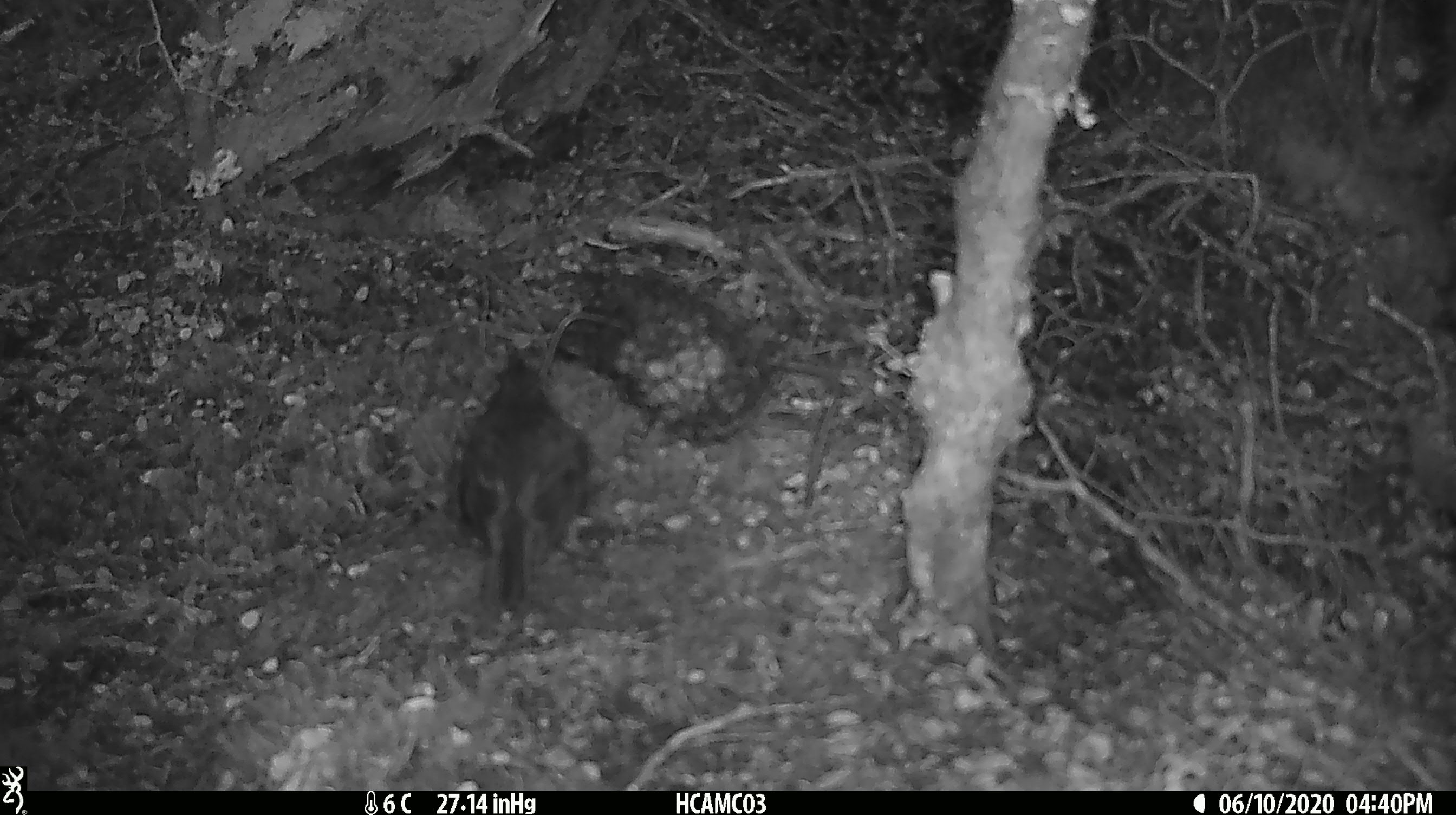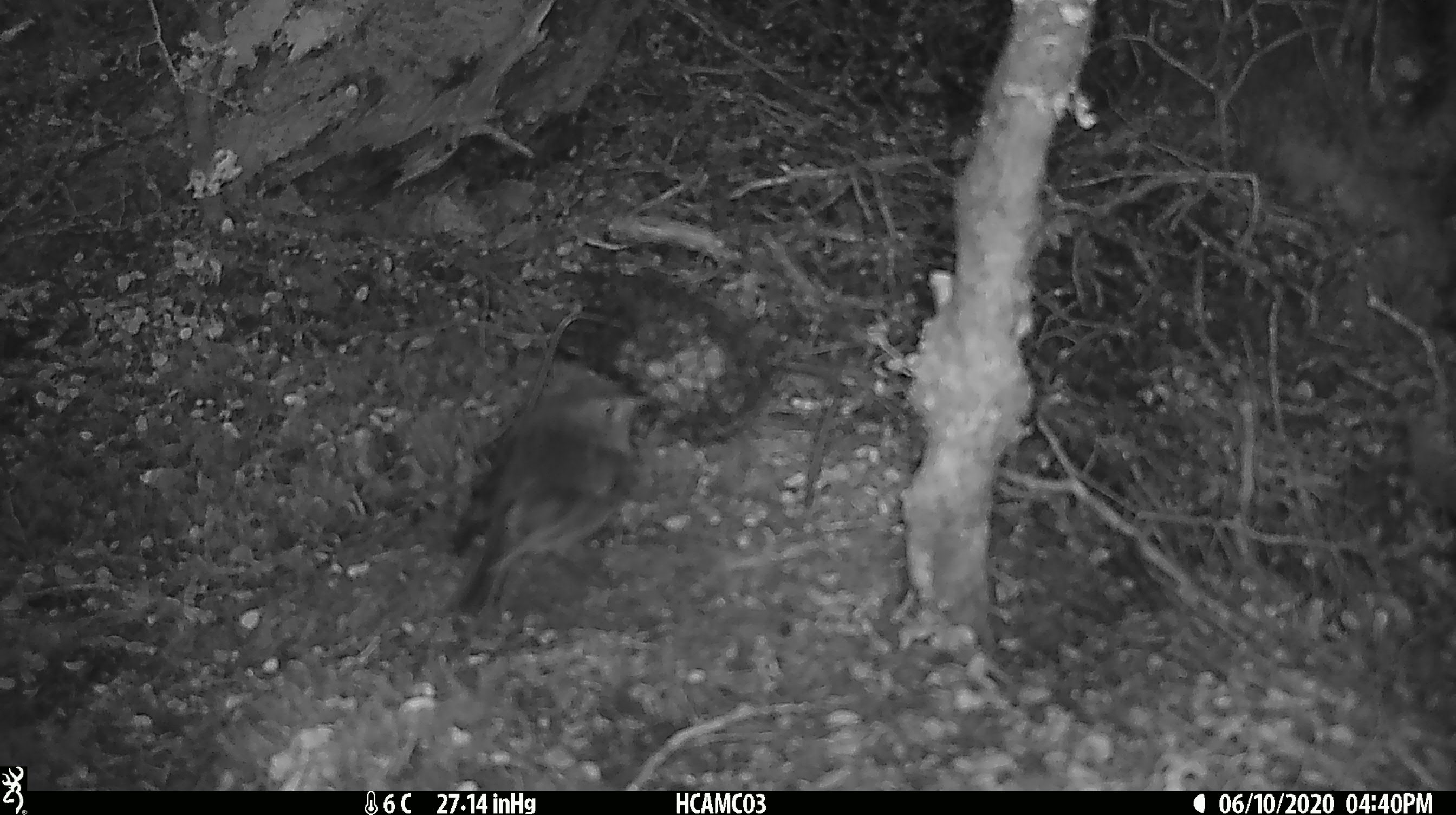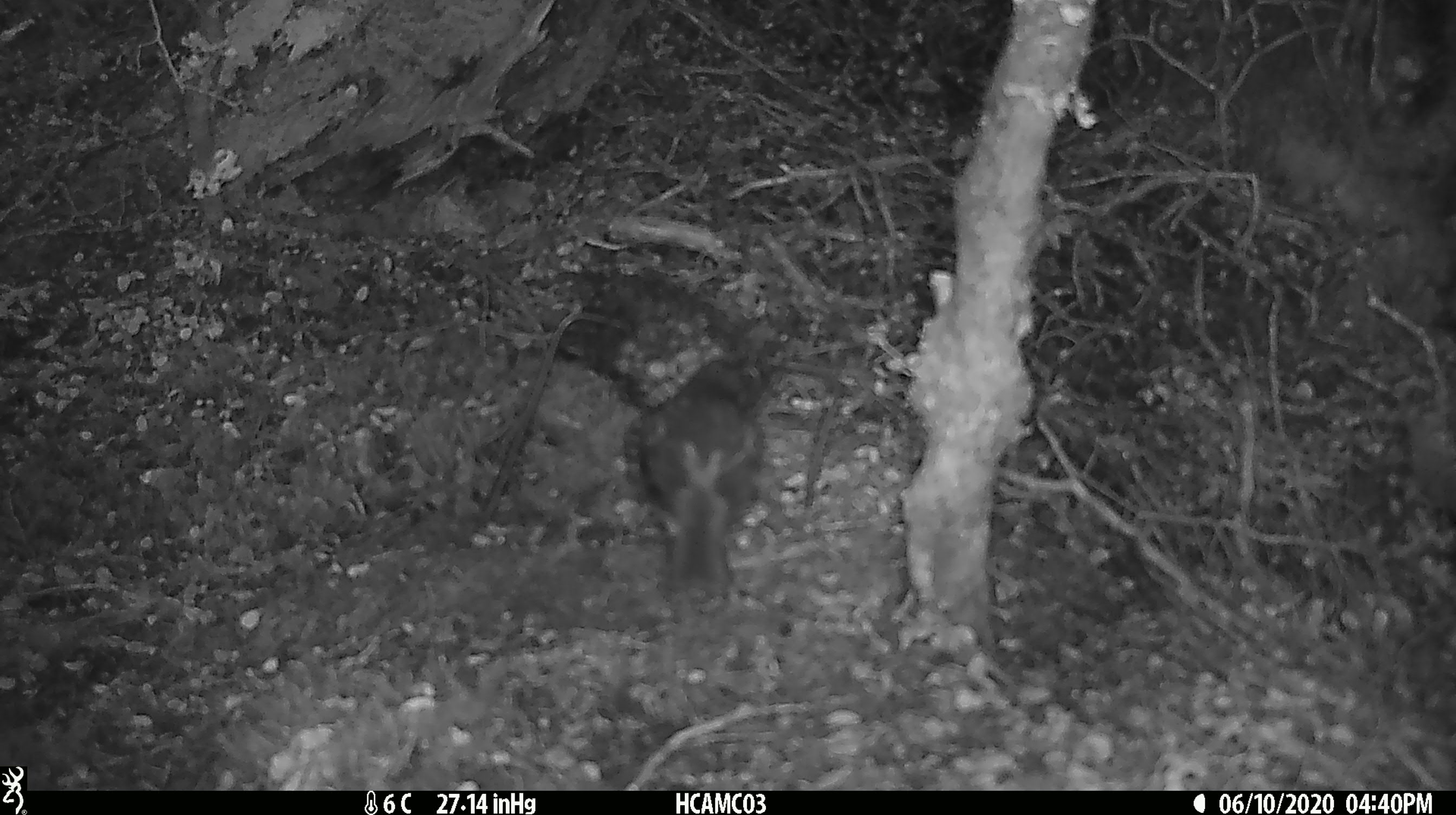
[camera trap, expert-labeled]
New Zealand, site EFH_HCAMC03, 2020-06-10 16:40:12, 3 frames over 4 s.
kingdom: Animalia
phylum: Chordata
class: Aves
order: Passeriformes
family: Petroicidae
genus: Petroica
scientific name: Petroica australis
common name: new zealand robin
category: robin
Robin (new zealand robin) (Petroica australis).